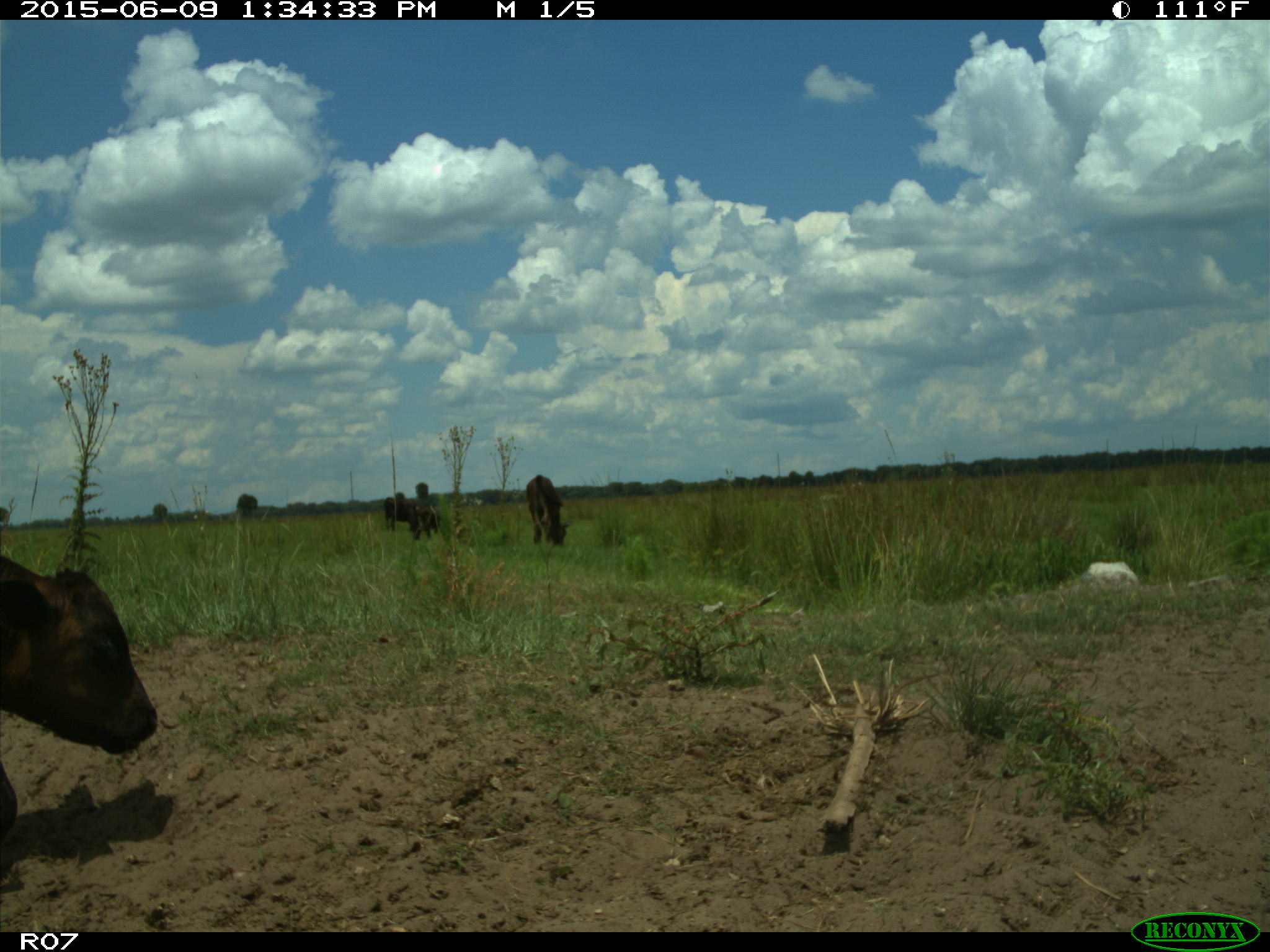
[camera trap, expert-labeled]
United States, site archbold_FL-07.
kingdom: Animalia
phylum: Chordata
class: Mammalia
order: Artiodactyla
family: Bovidae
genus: Bos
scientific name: Bos taurus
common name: domestic cow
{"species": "Bos taurus (domestic cow)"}